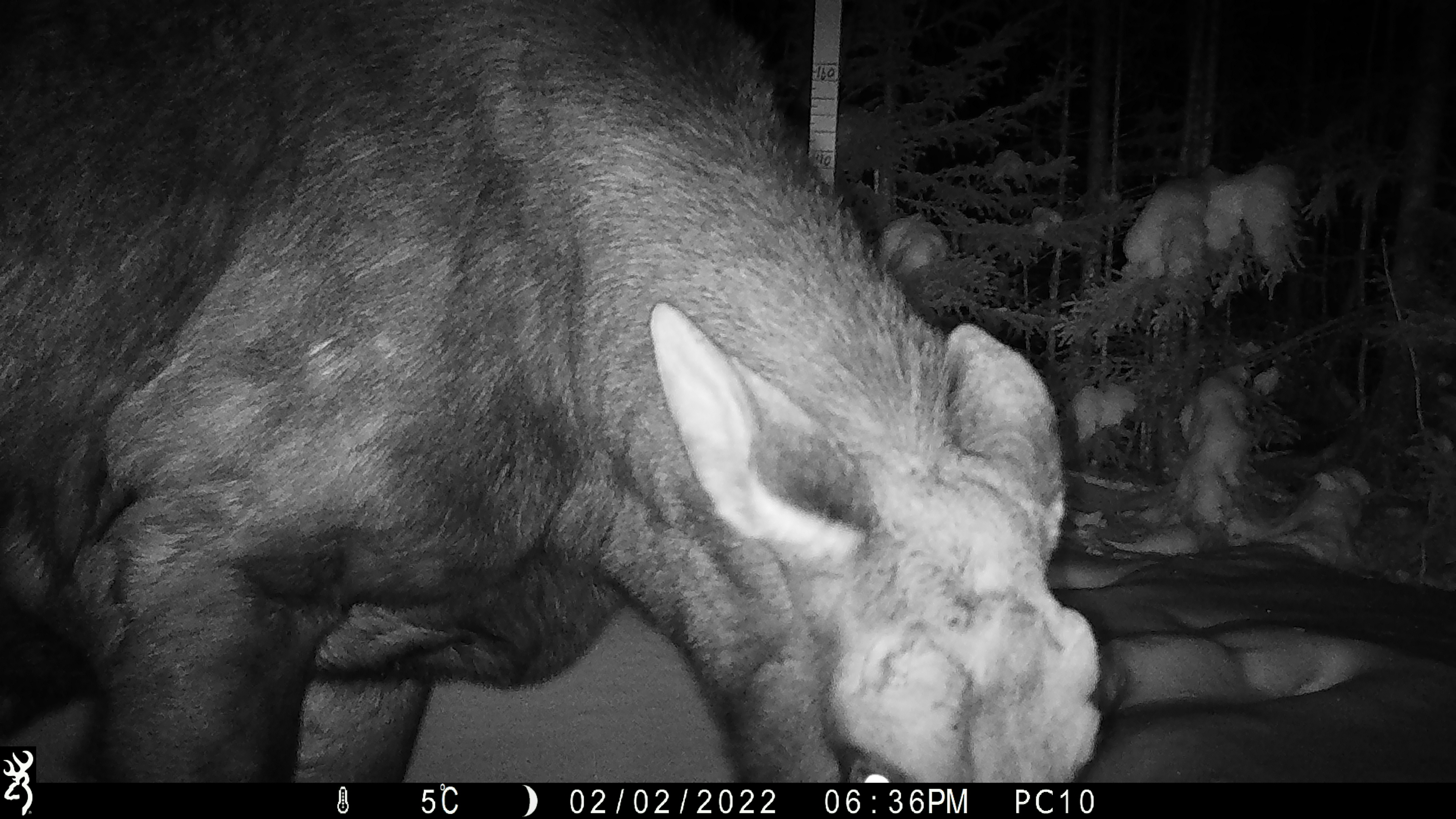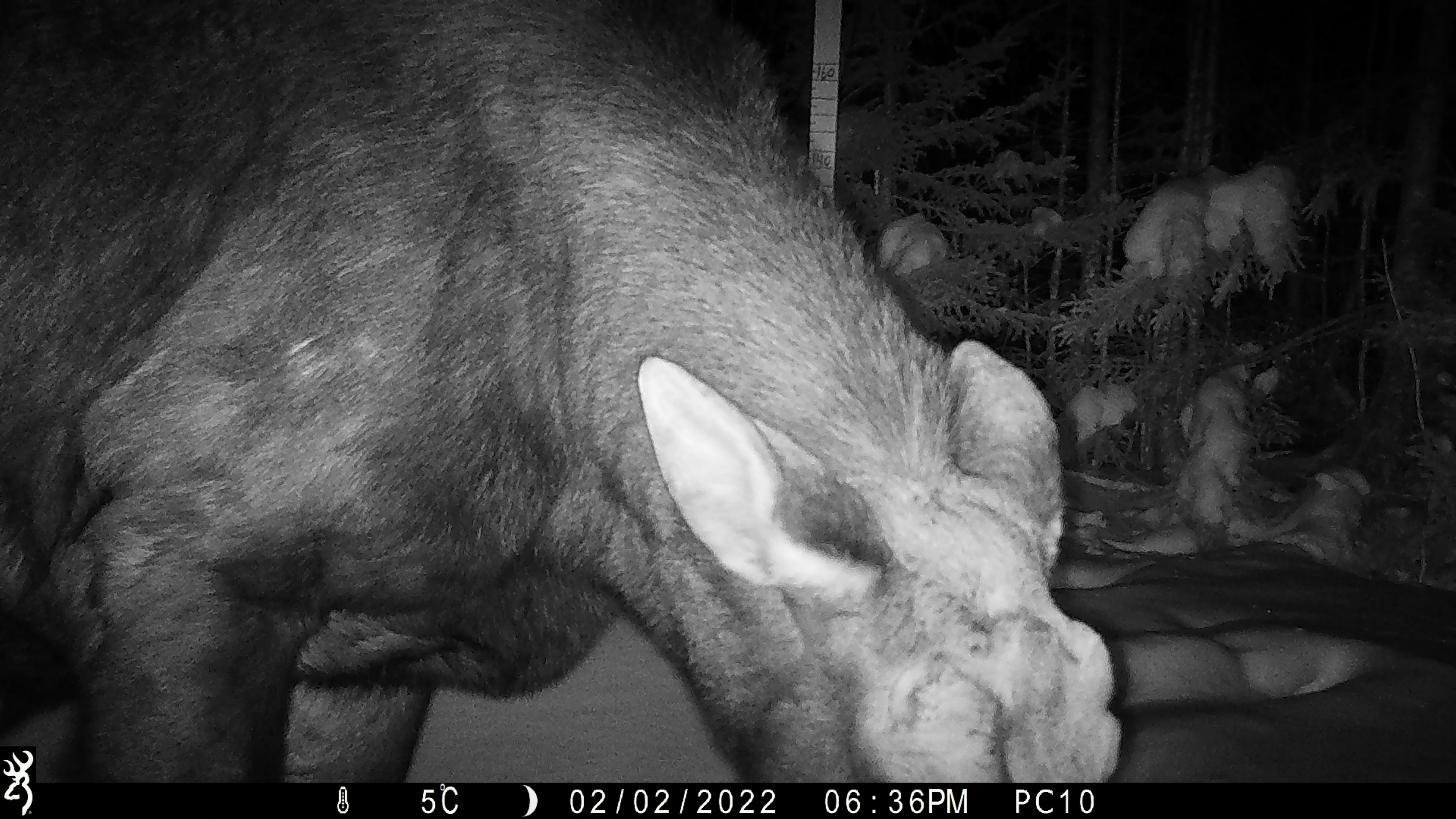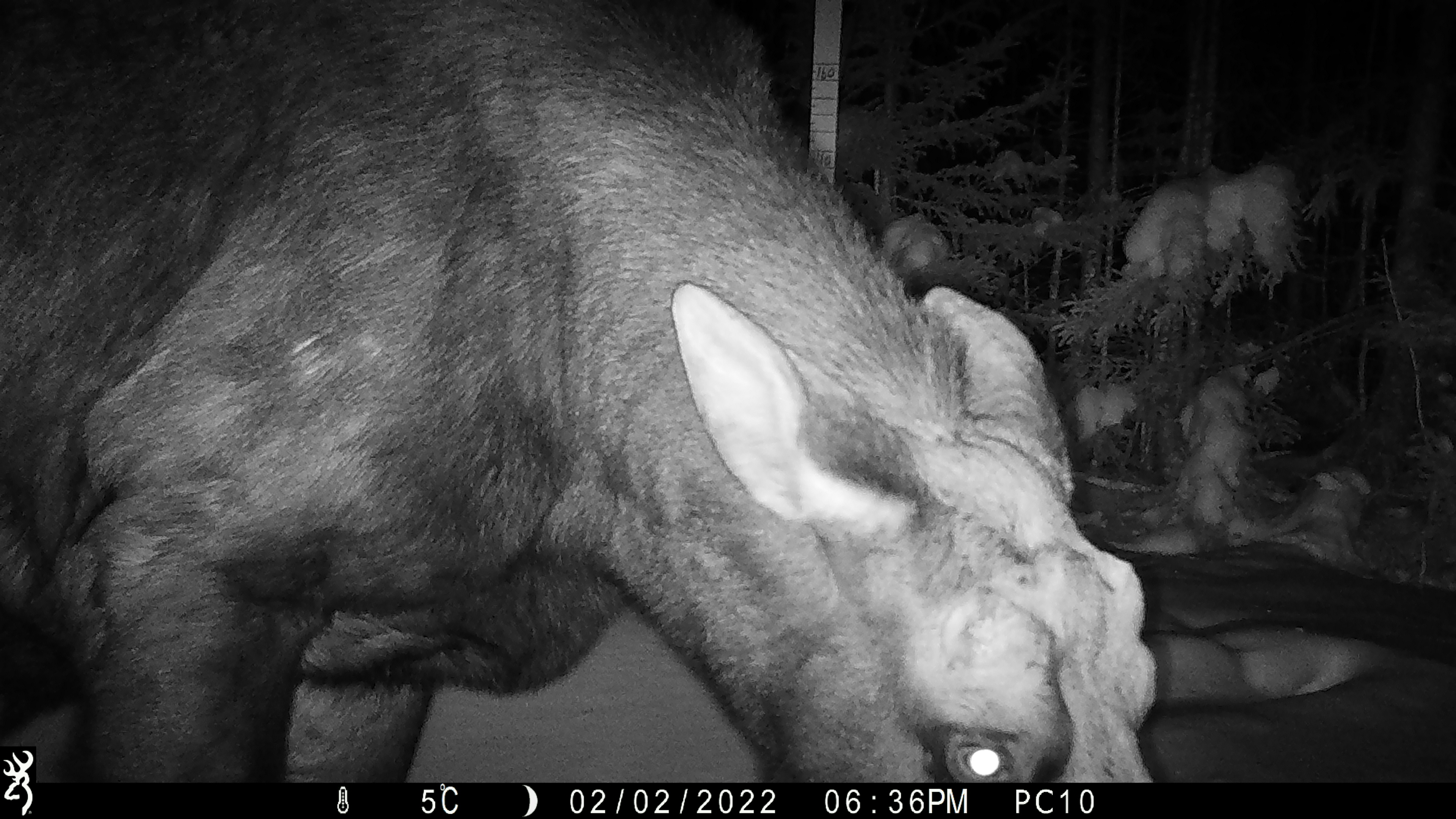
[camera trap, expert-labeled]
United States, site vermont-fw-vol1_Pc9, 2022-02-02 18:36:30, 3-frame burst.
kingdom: Animalia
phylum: Chordata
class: Mammalia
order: Artiodactyla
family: Cervidae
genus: Alces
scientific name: Alces alces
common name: moose